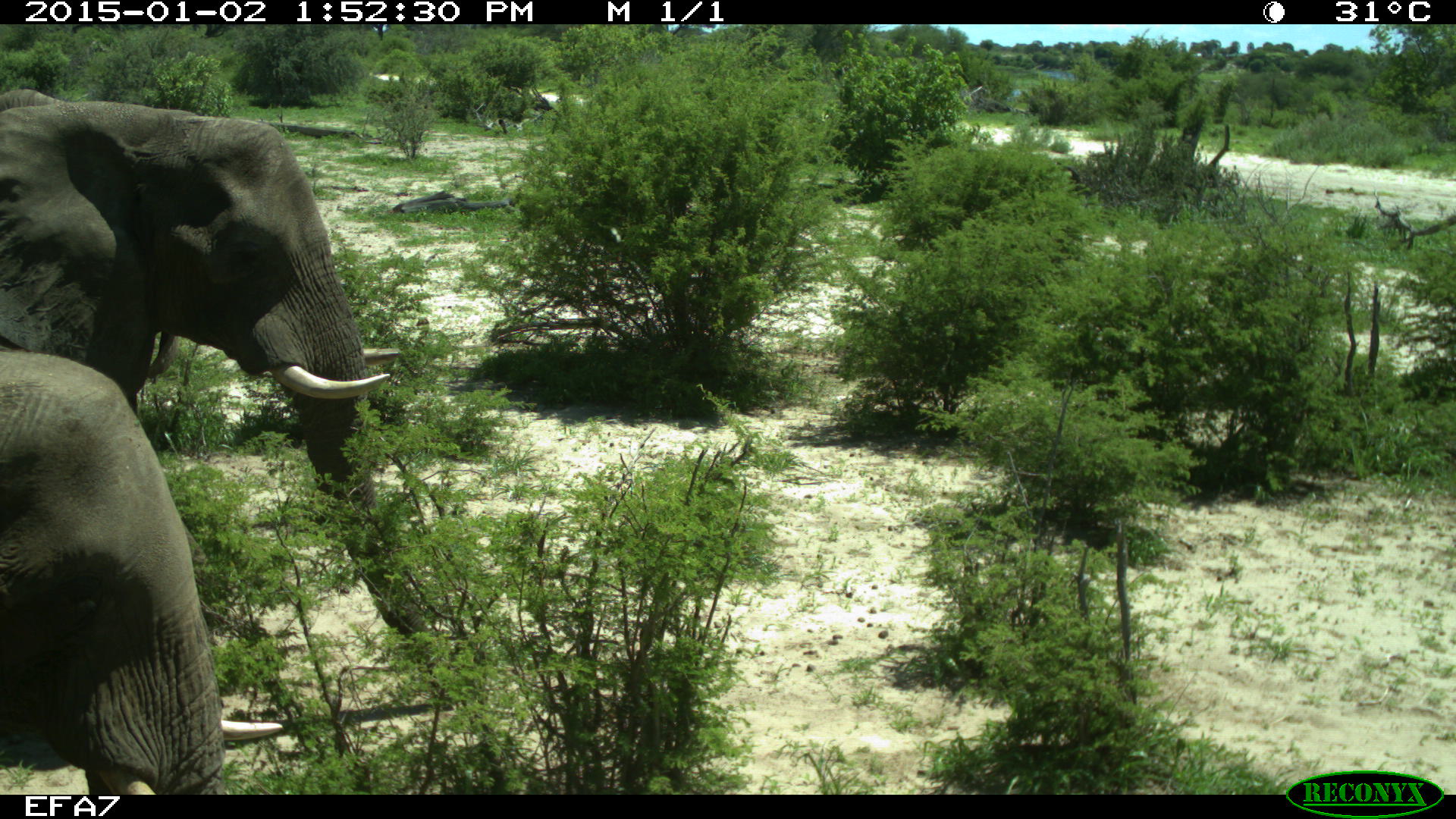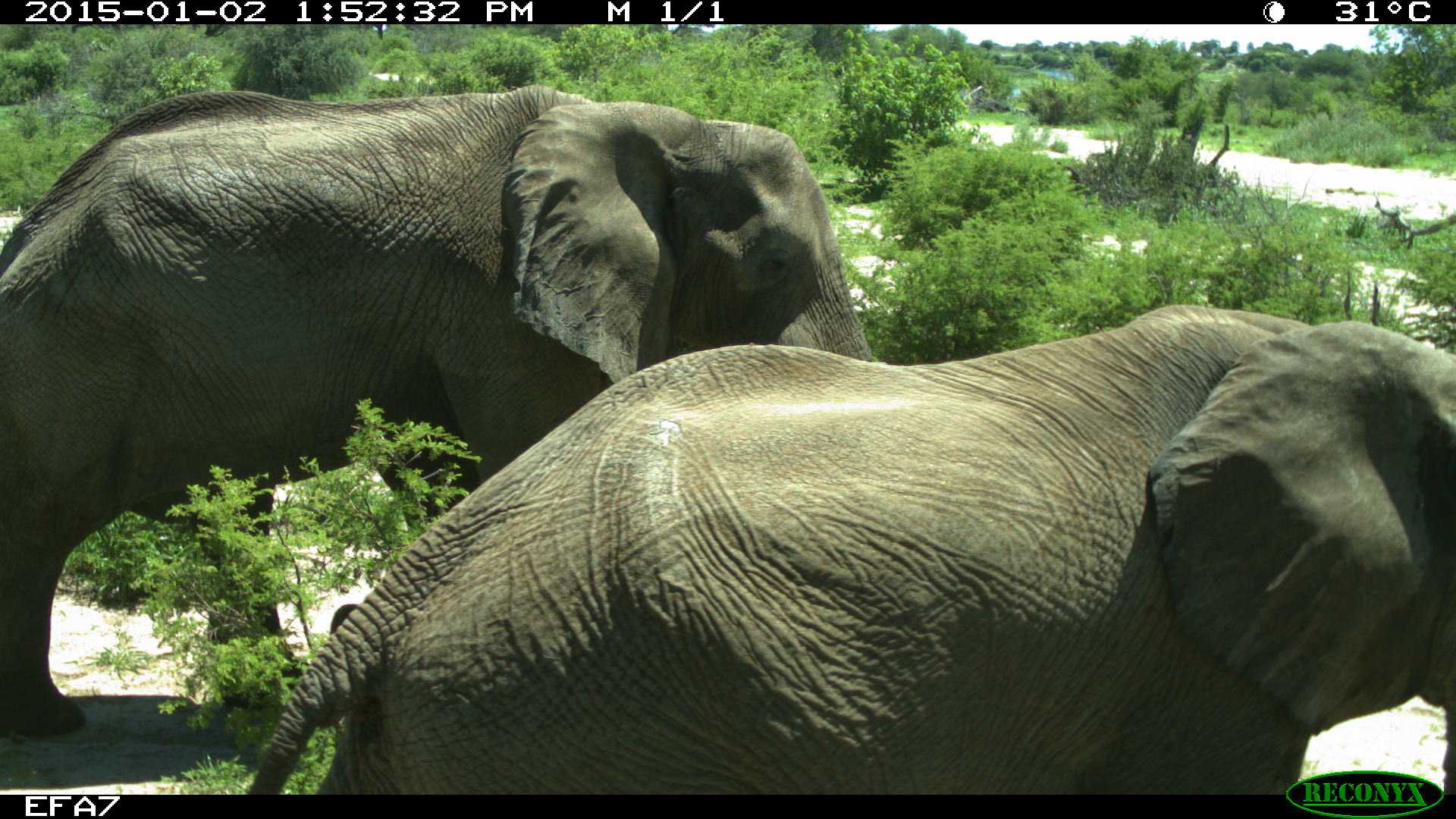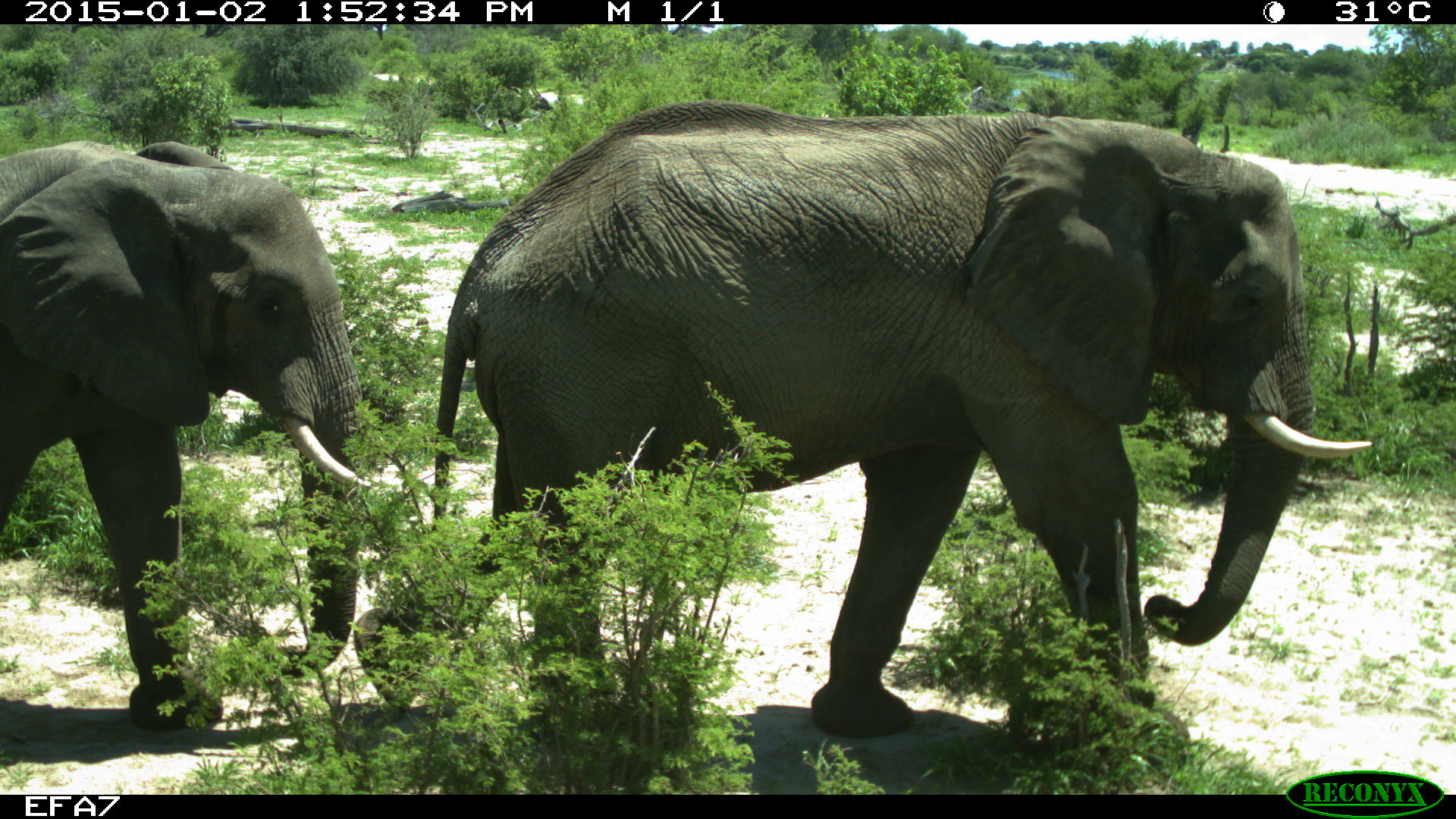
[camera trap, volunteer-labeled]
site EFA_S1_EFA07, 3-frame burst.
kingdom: Animalia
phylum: Chordata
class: Mammalia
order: Proboscidea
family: Elephantidae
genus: Loxodonta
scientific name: Loxodonta africana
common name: african bush elephant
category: elephant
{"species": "elephant (african bush elephant) (Loxodonta africana)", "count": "3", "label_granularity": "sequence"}